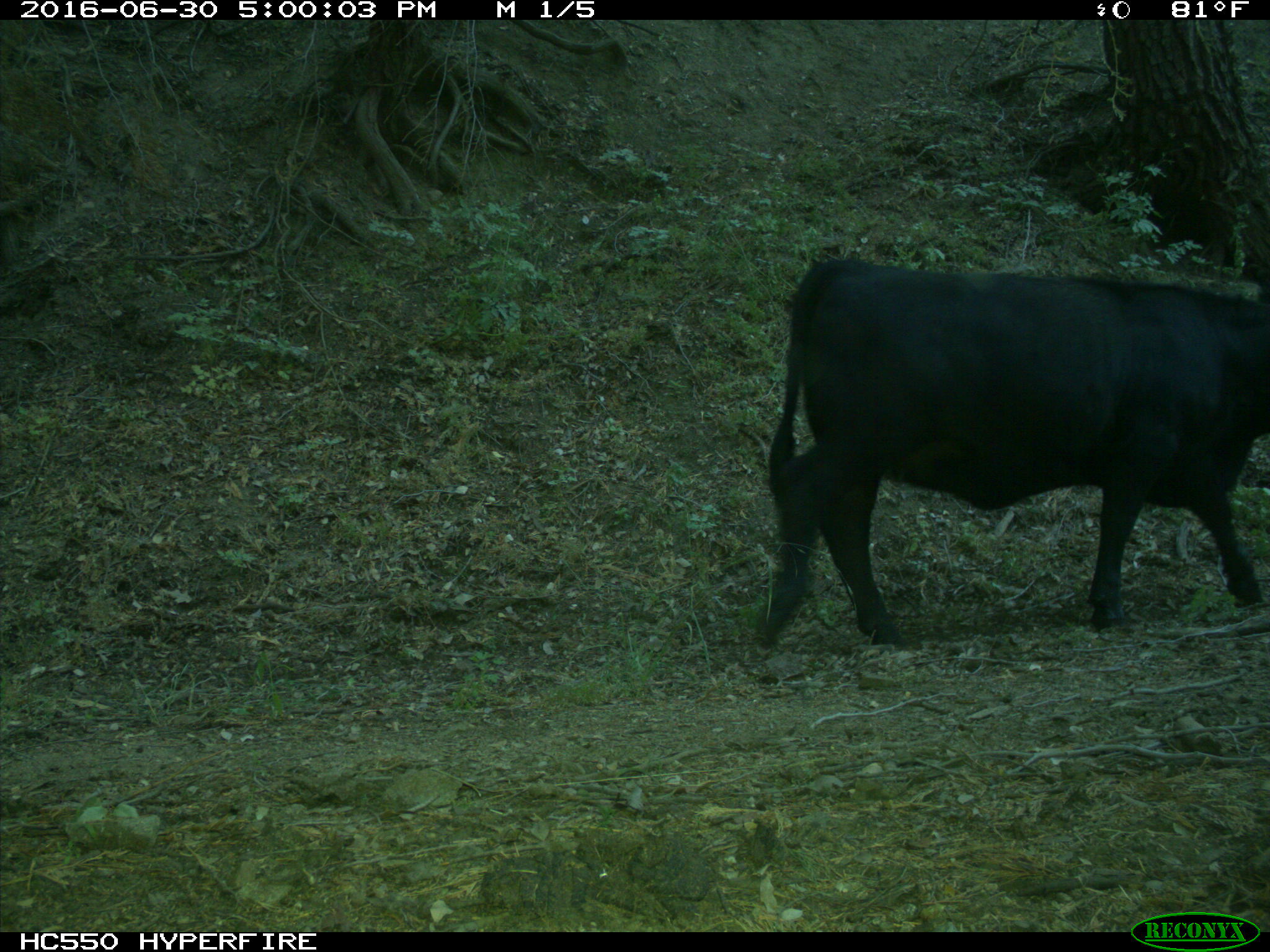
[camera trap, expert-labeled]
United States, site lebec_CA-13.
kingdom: Animalia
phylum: Chordata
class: Mammalia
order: Artiodactyla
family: Bovidae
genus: Bos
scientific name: Bos taurus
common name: domestic cow